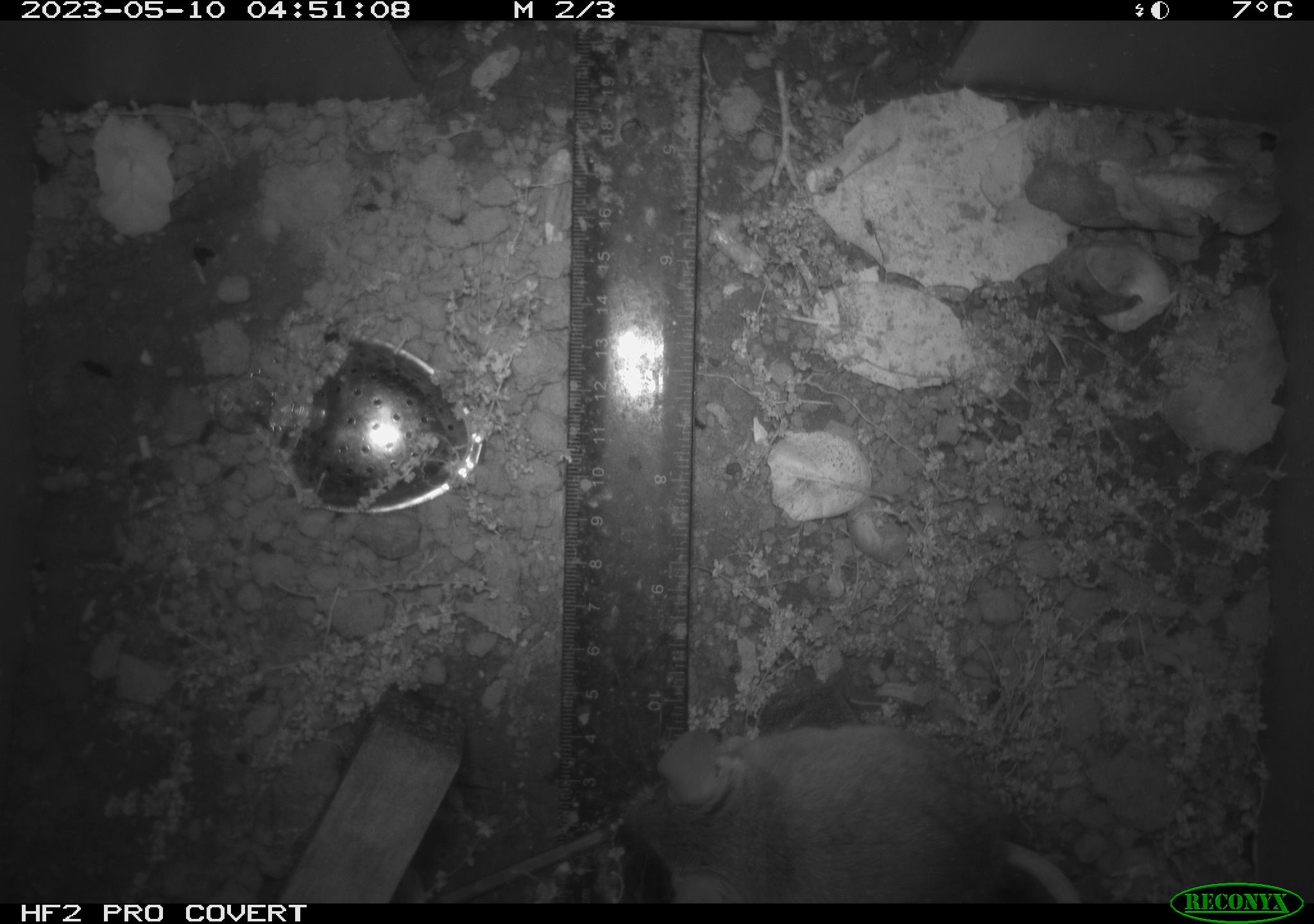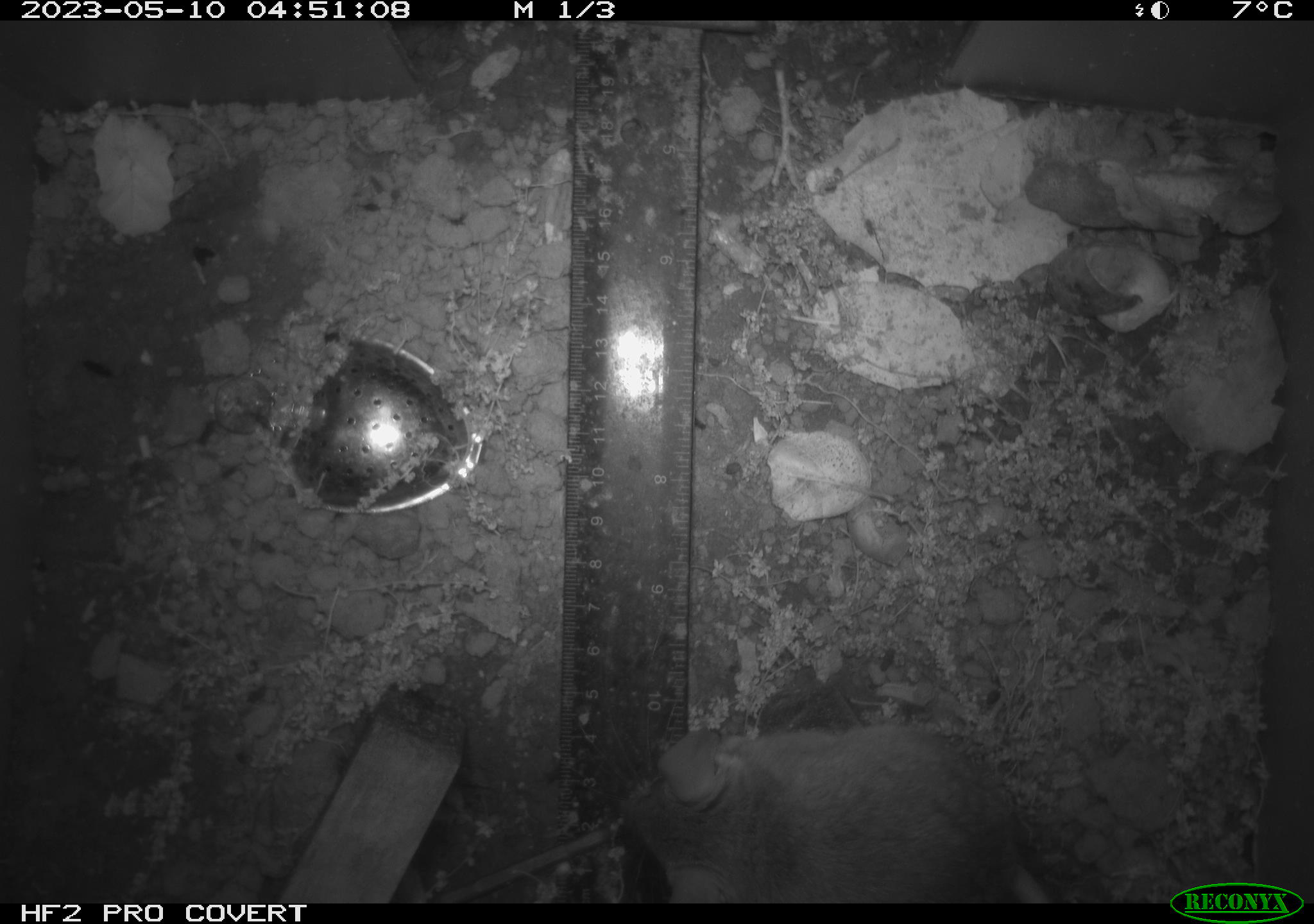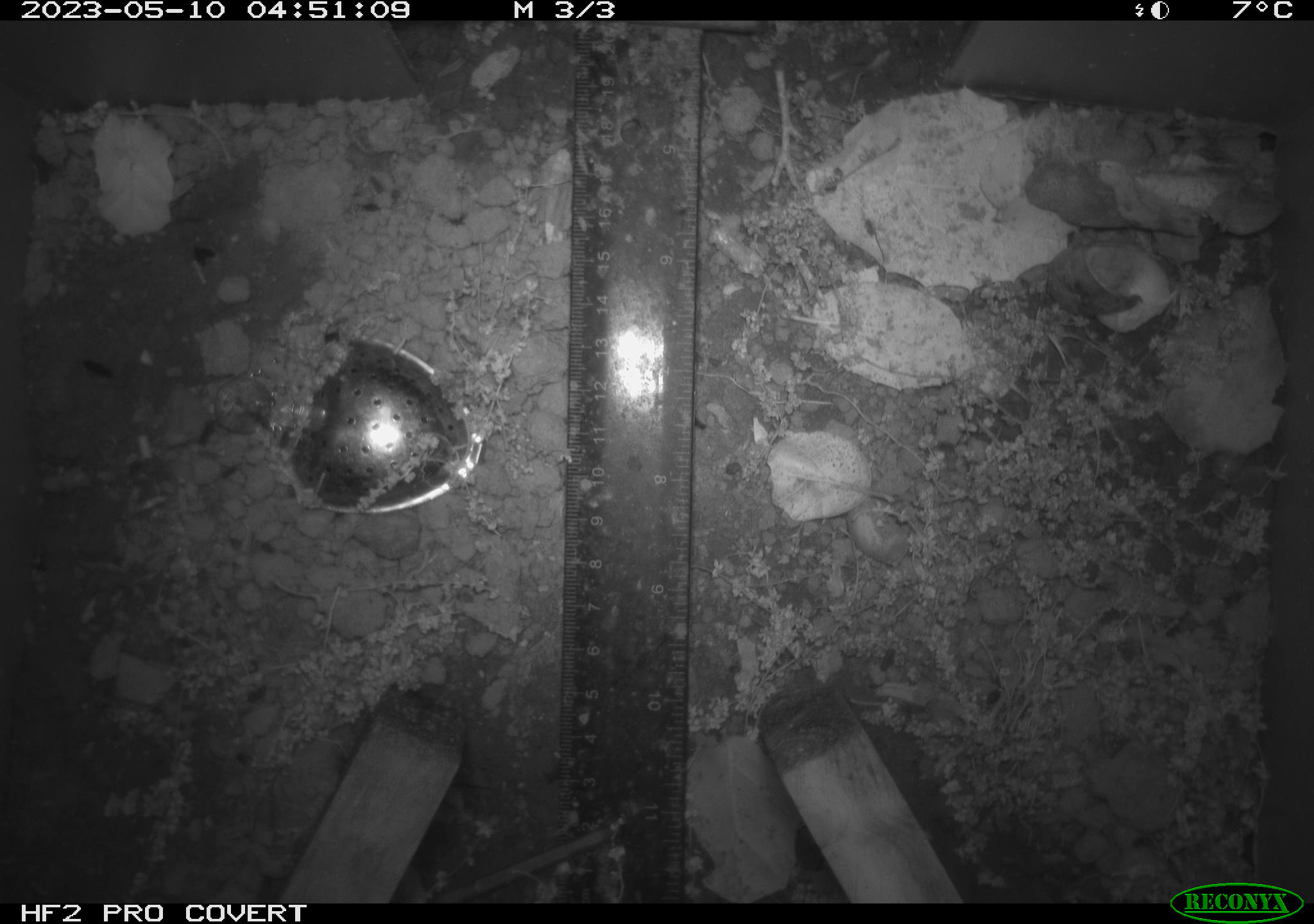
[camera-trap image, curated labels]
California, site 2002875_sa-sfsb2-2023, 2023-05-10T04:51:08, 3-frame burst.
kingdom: Animalia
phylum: Chordata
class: Mammalia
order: Rodentia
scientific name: Rodentia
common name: mouse species